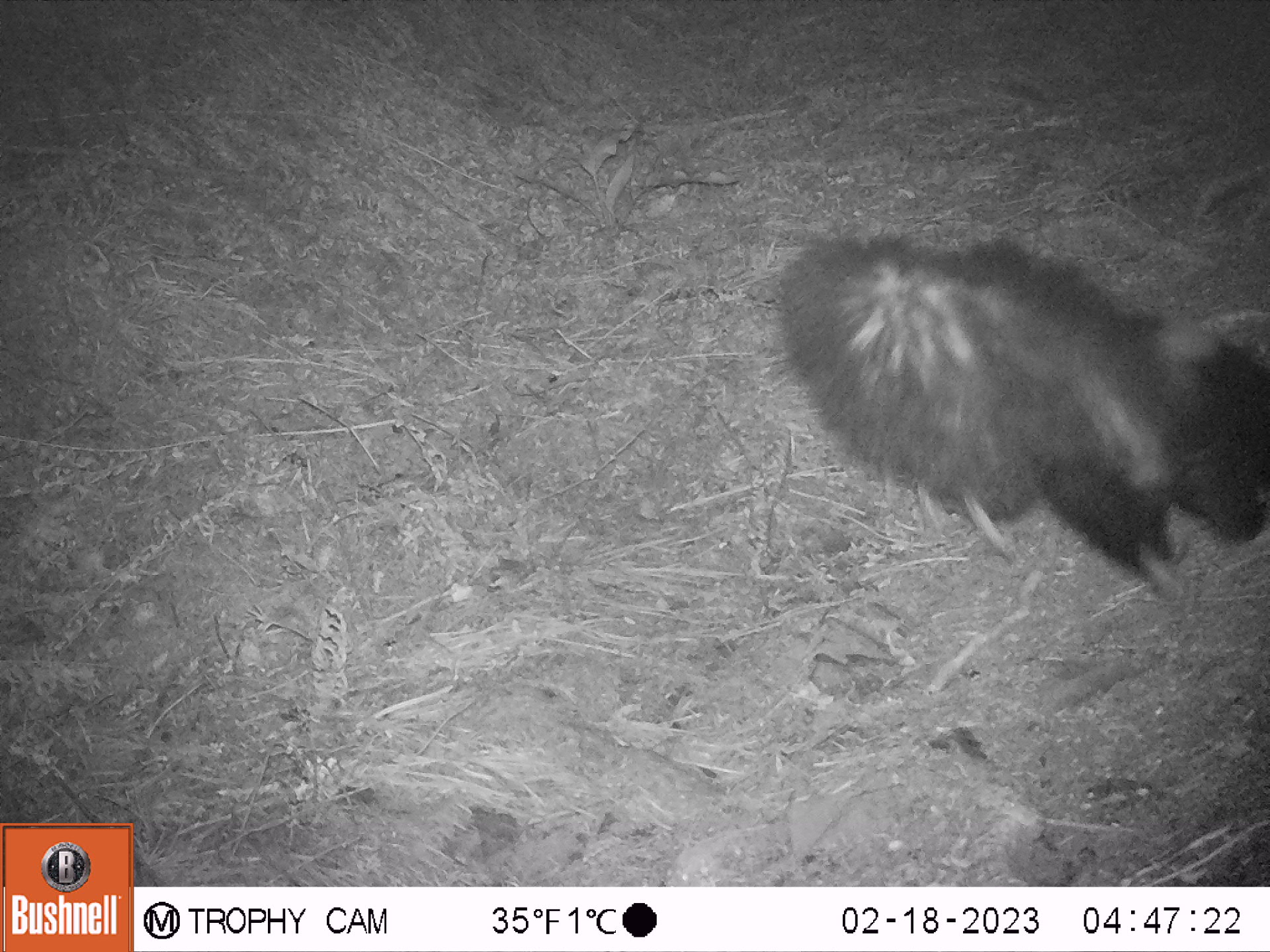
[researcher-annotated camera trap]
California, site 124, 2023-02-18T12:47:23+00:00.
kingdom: Animalia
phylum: Chordata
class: Mammalia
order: Carnivora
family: Mephitidae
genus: Mephitis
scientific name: Mephitis mephitis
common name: striped skunk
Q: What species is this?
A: Striped skunk (Mephitis mephitis).